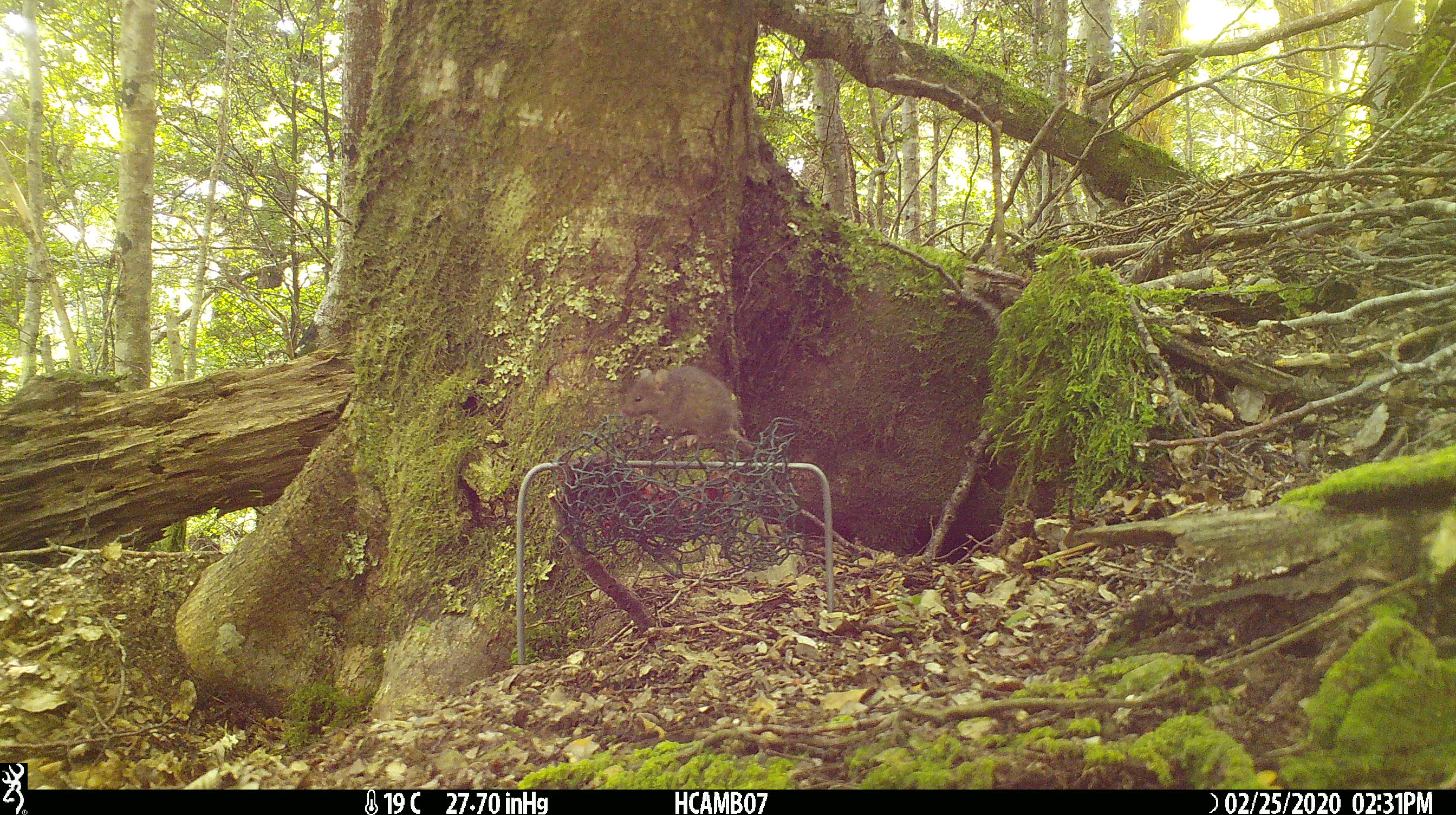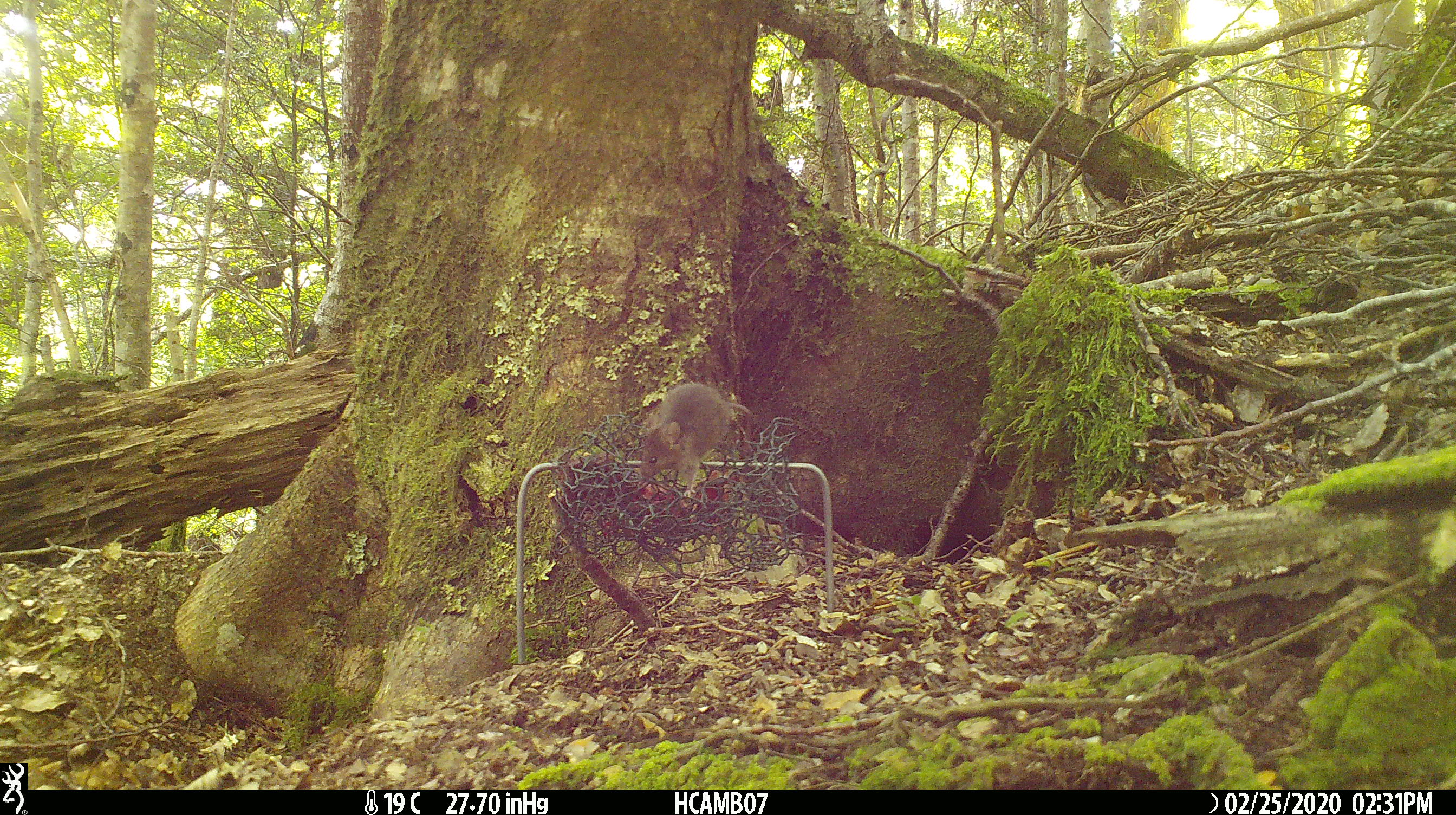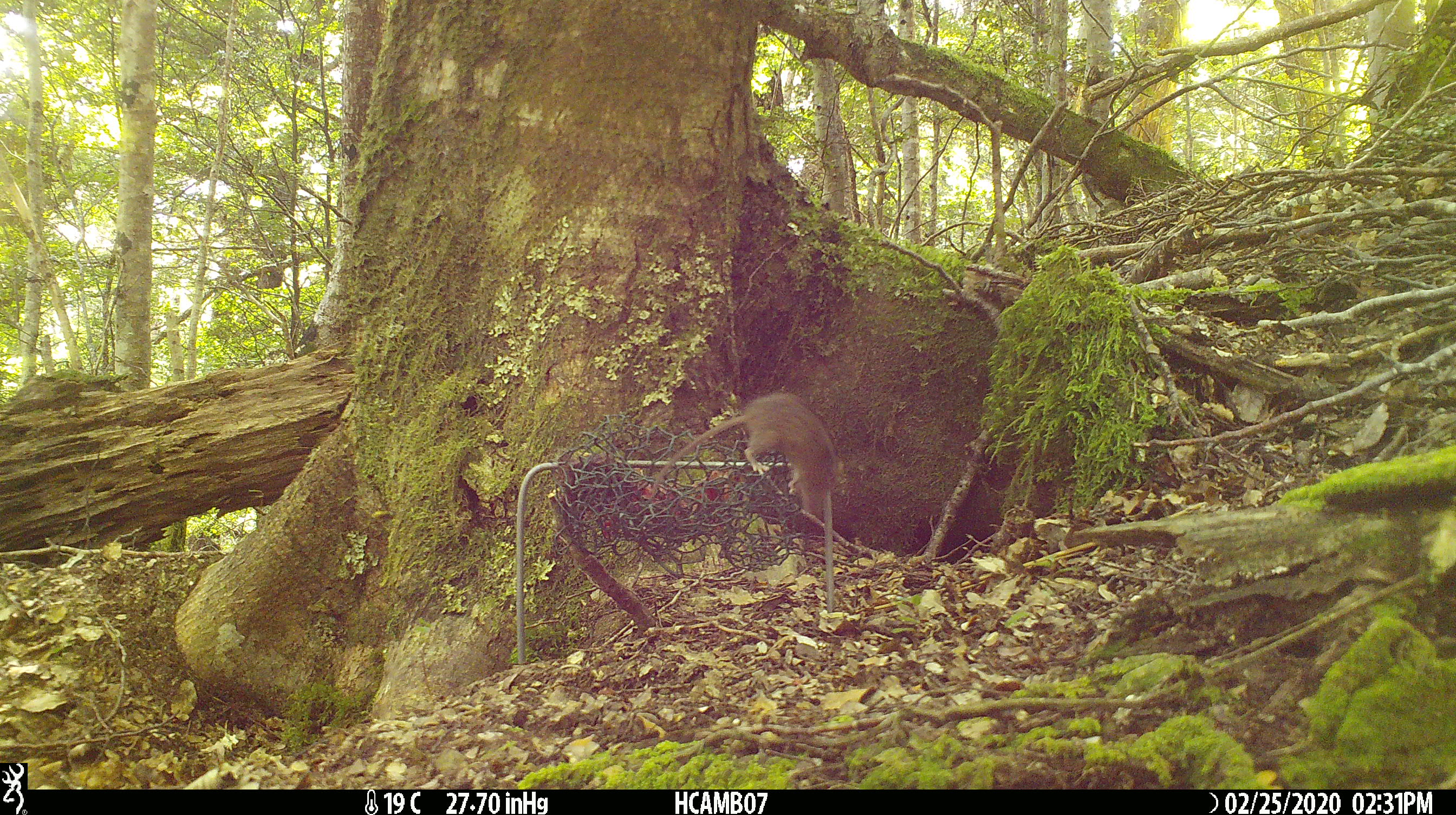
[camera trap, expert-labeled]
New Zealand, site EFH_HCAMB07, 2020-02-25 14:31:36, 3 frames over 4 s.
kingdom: Animalia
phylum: Chordata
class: Mammalia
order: Rodentia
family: Muridae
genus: Mus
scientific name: Mus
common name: mouse